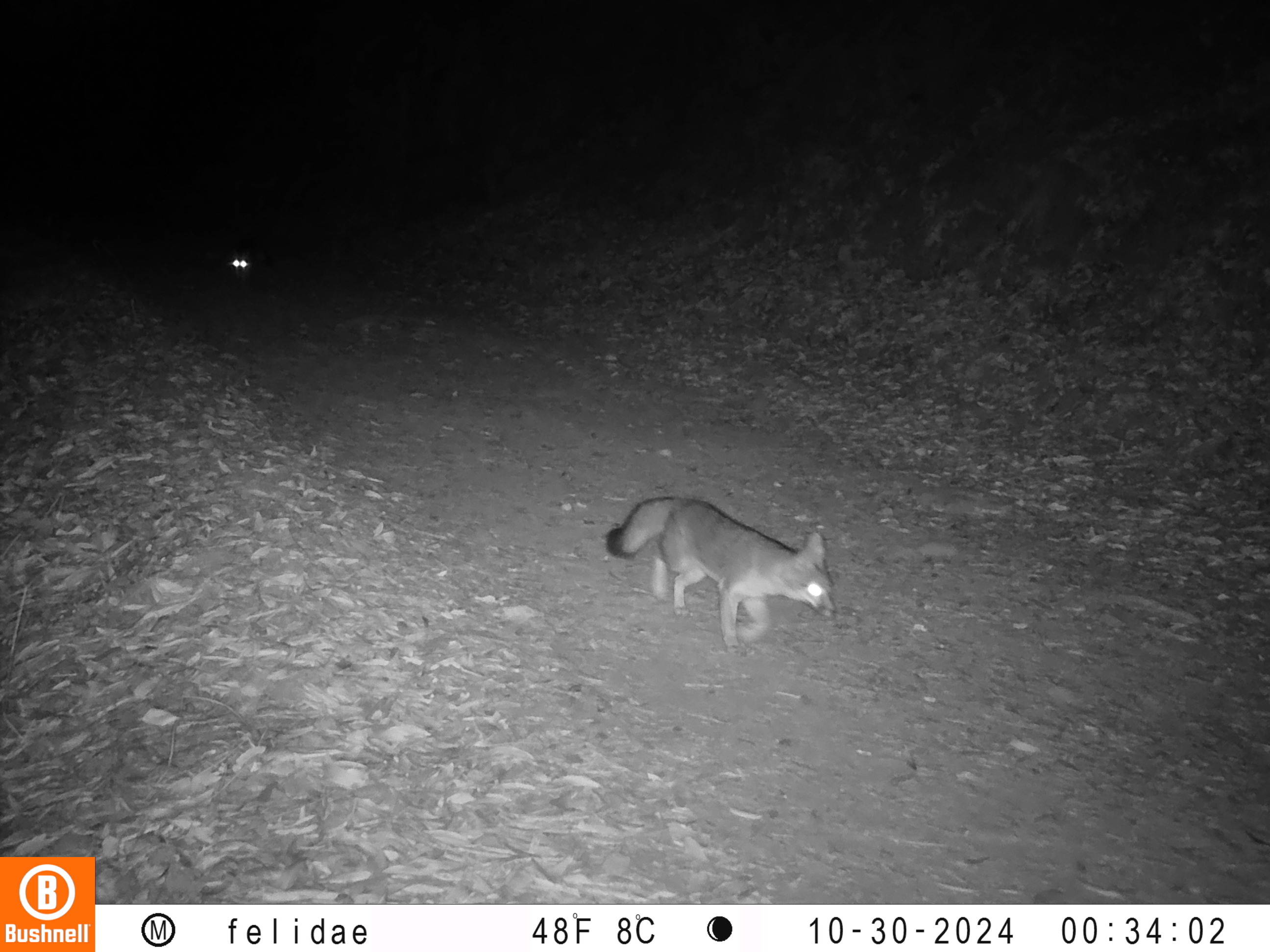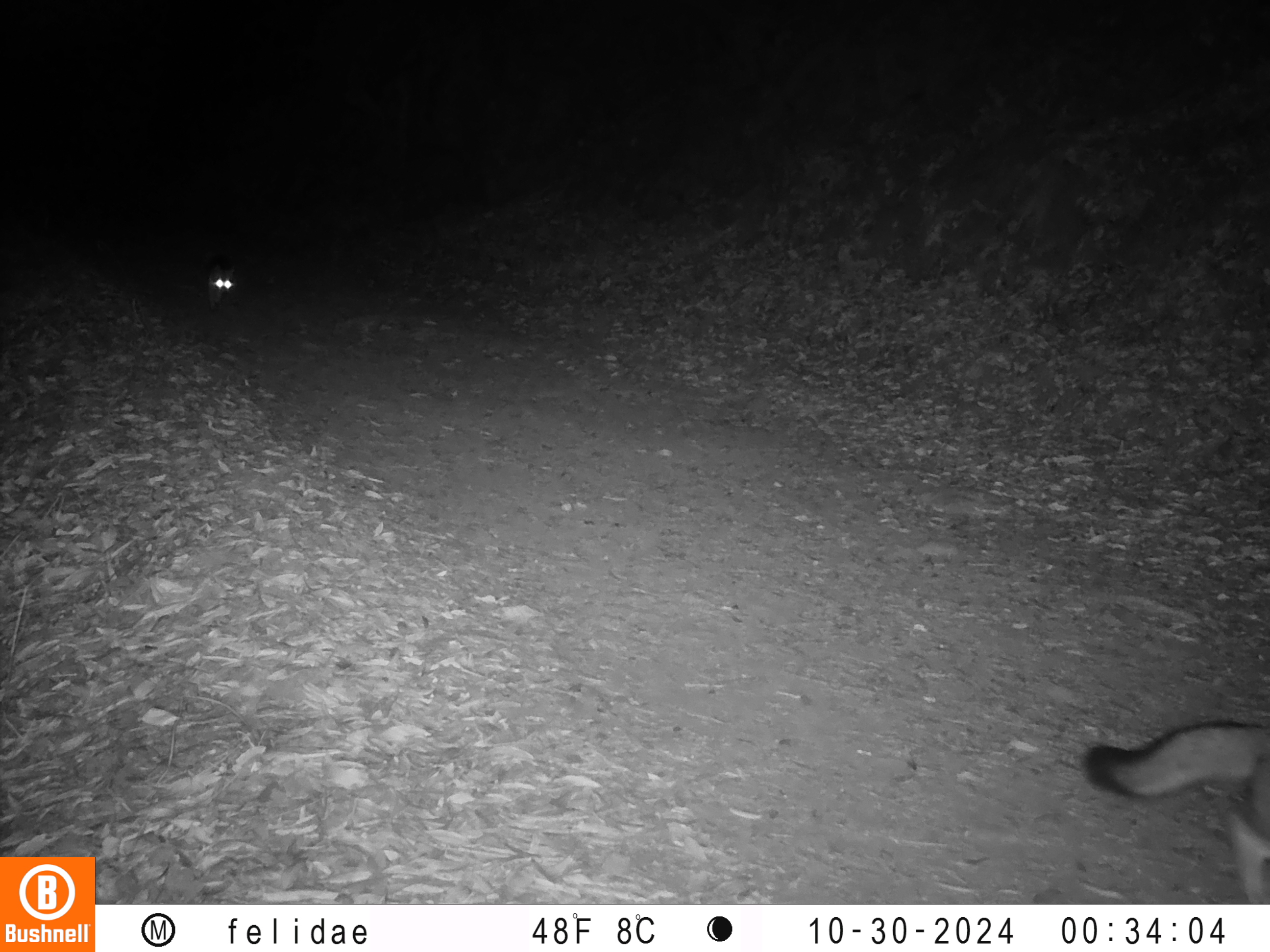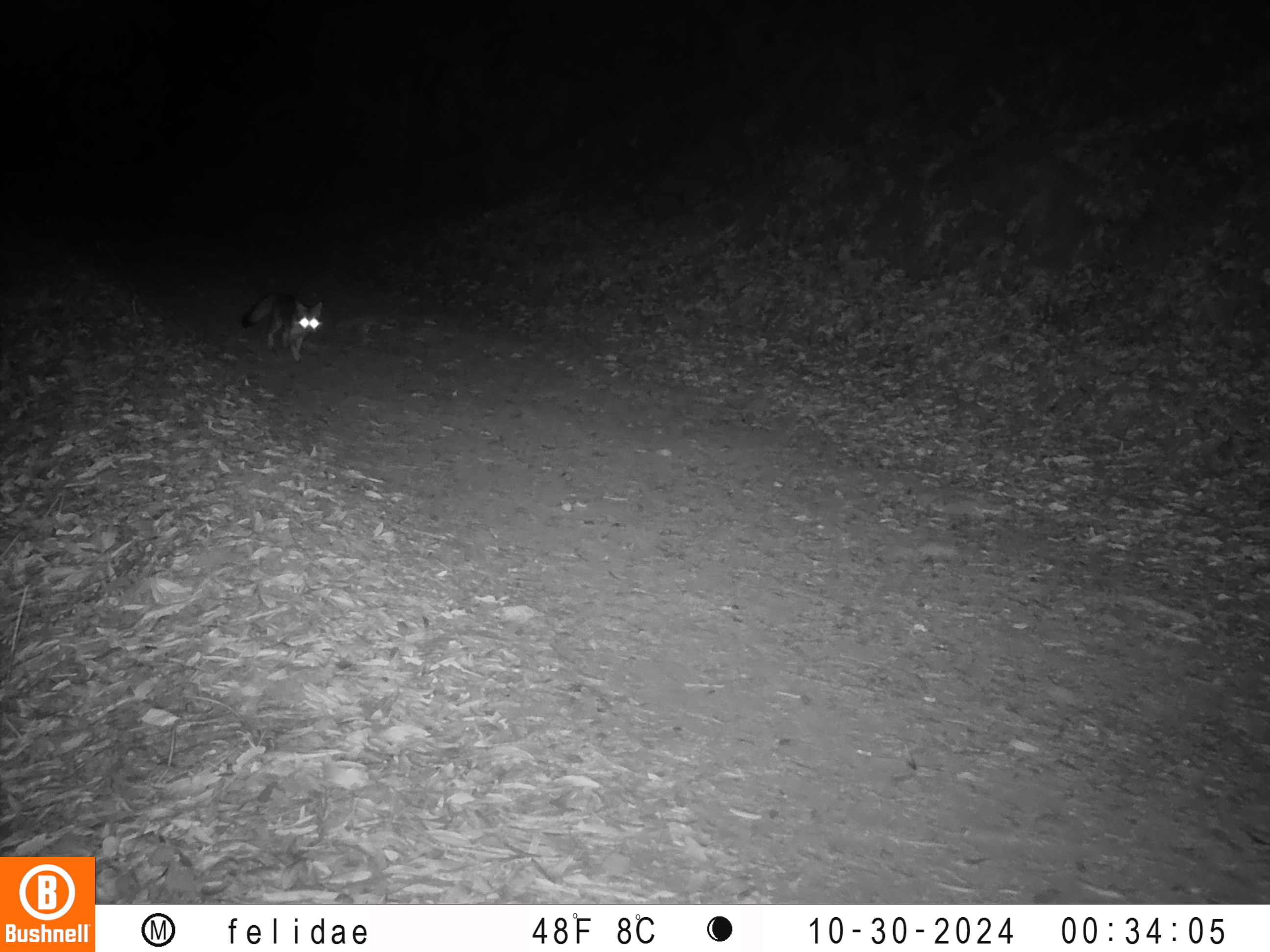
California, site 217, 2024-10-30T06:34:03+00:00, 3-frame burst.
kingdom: Animalia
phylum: Chordata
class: Mammalia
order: Carnivora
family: Canidae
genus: Urocyon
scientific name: Urocyon cinereoargenteus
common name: gray fox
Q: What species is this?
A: Gray fox (Urocyon cinereoargenteus).